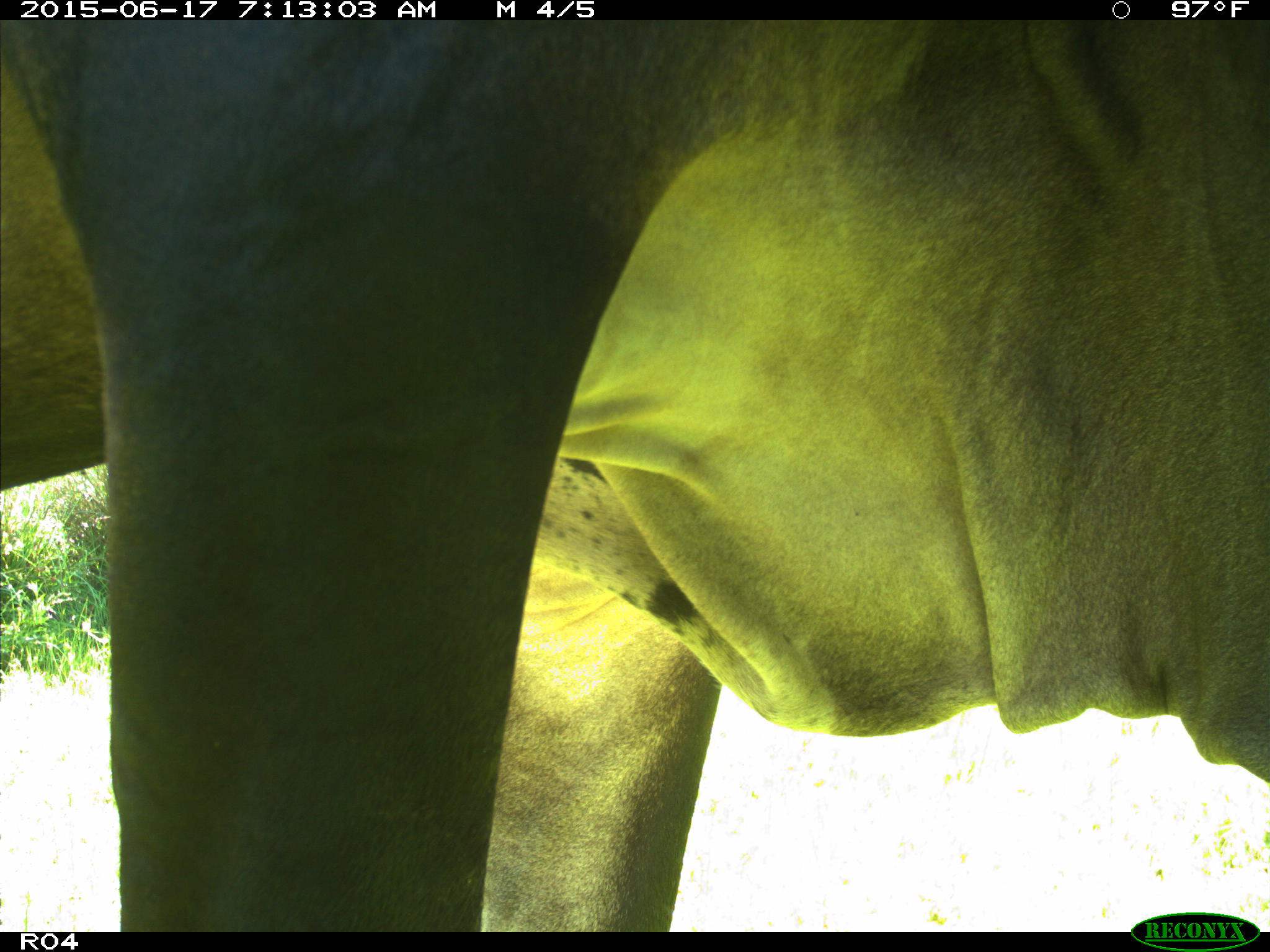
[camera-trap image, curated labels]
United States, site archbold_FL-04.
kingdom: Animalia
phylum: Chordata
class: Mammalia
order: Artiodactyla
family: Bovidae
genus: Bos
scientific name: Bos taurus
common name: domestic cow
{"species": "Bos taurus (domestic cow)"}